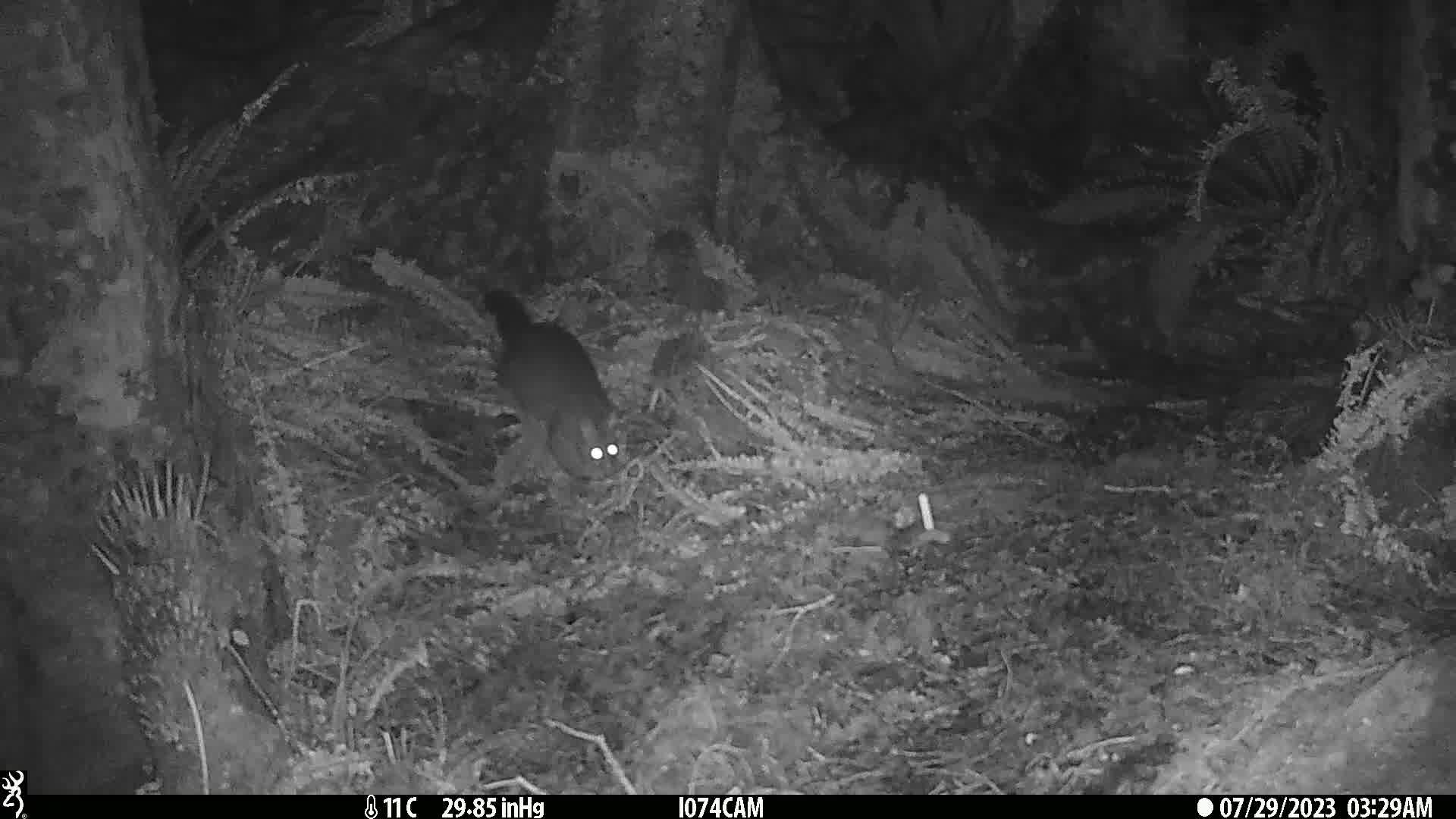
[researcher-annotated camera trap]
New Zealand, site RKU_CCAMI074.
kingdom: Animalia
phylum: Chordata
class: Mammalia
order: Diprotodontia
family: Phalangeridae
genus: Trichosurus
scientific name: Trichosurus vulpecula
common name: common brushtail possum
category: possum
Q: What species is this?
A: Possum (common brushtail possum) (Trichosurus vulpecula).